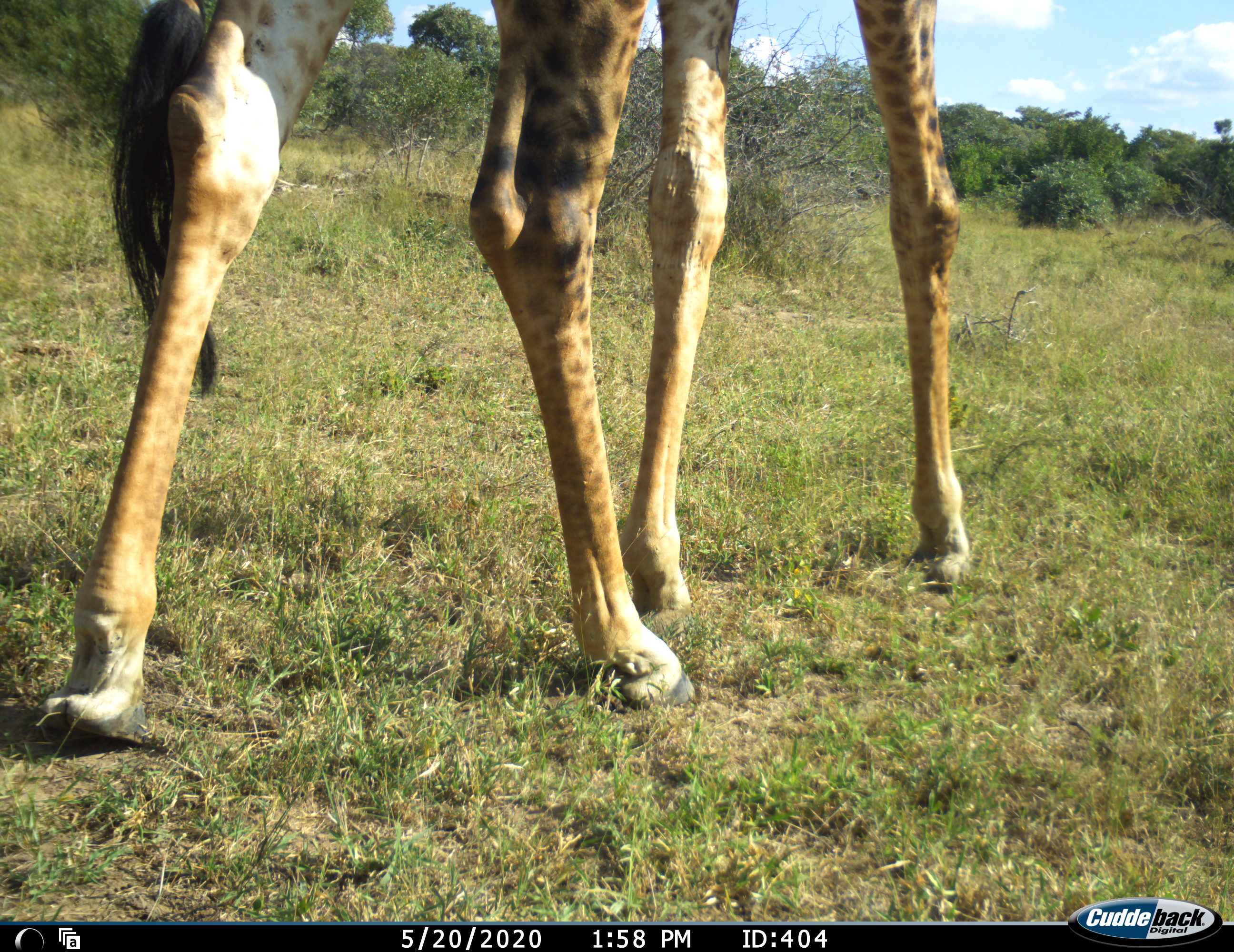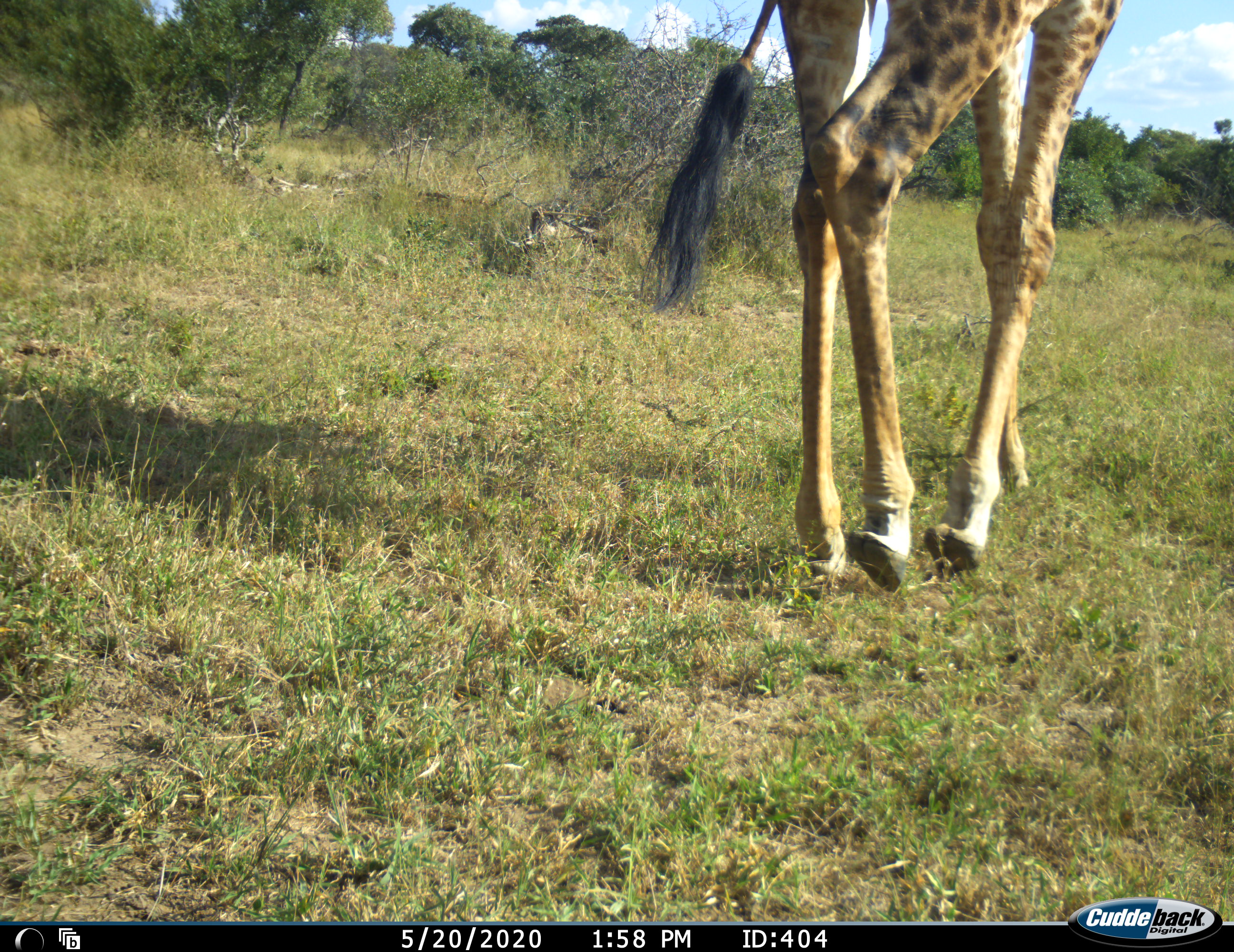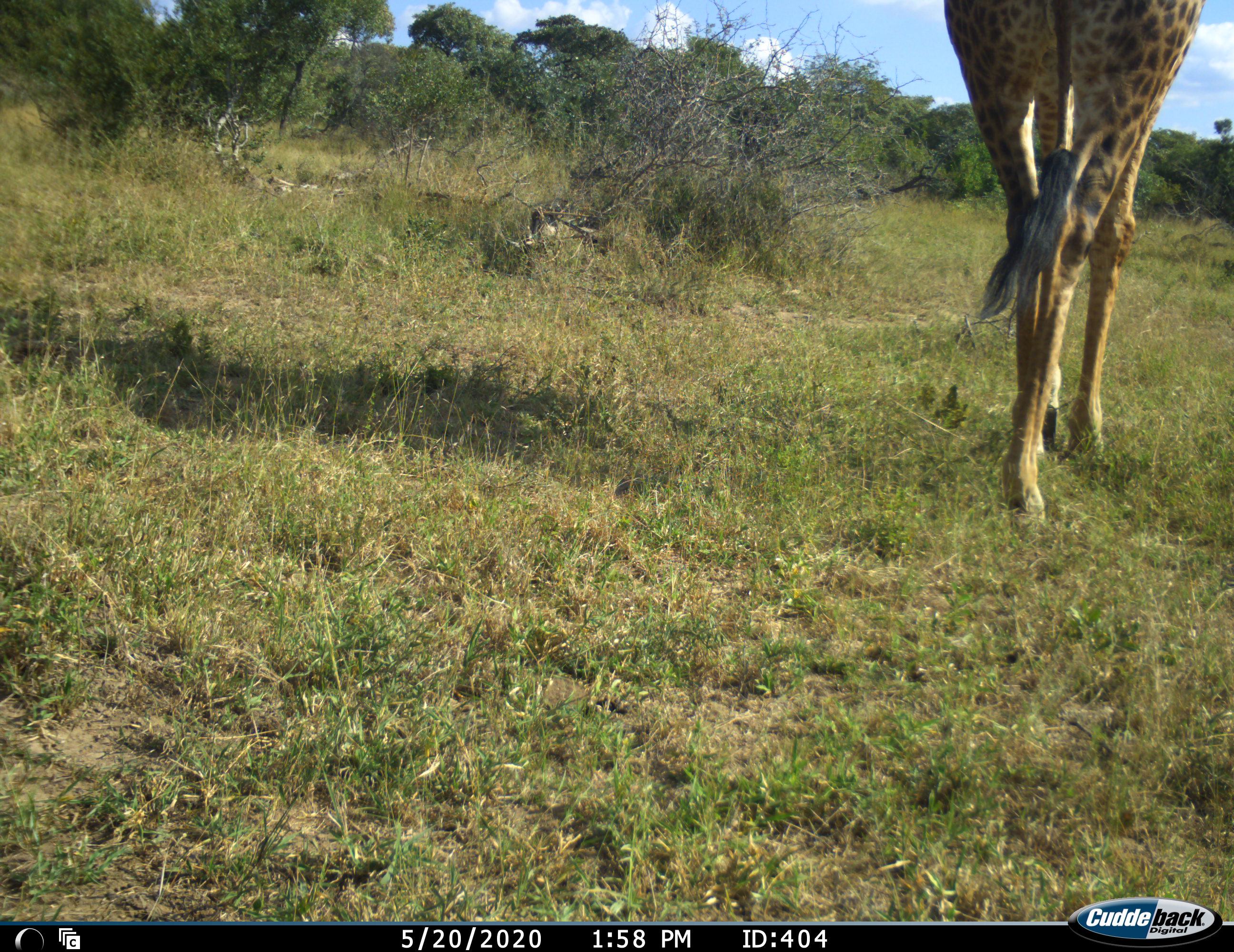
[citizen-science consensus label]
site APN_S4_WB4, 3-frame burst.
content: unidentified animal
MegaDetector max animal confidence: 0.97